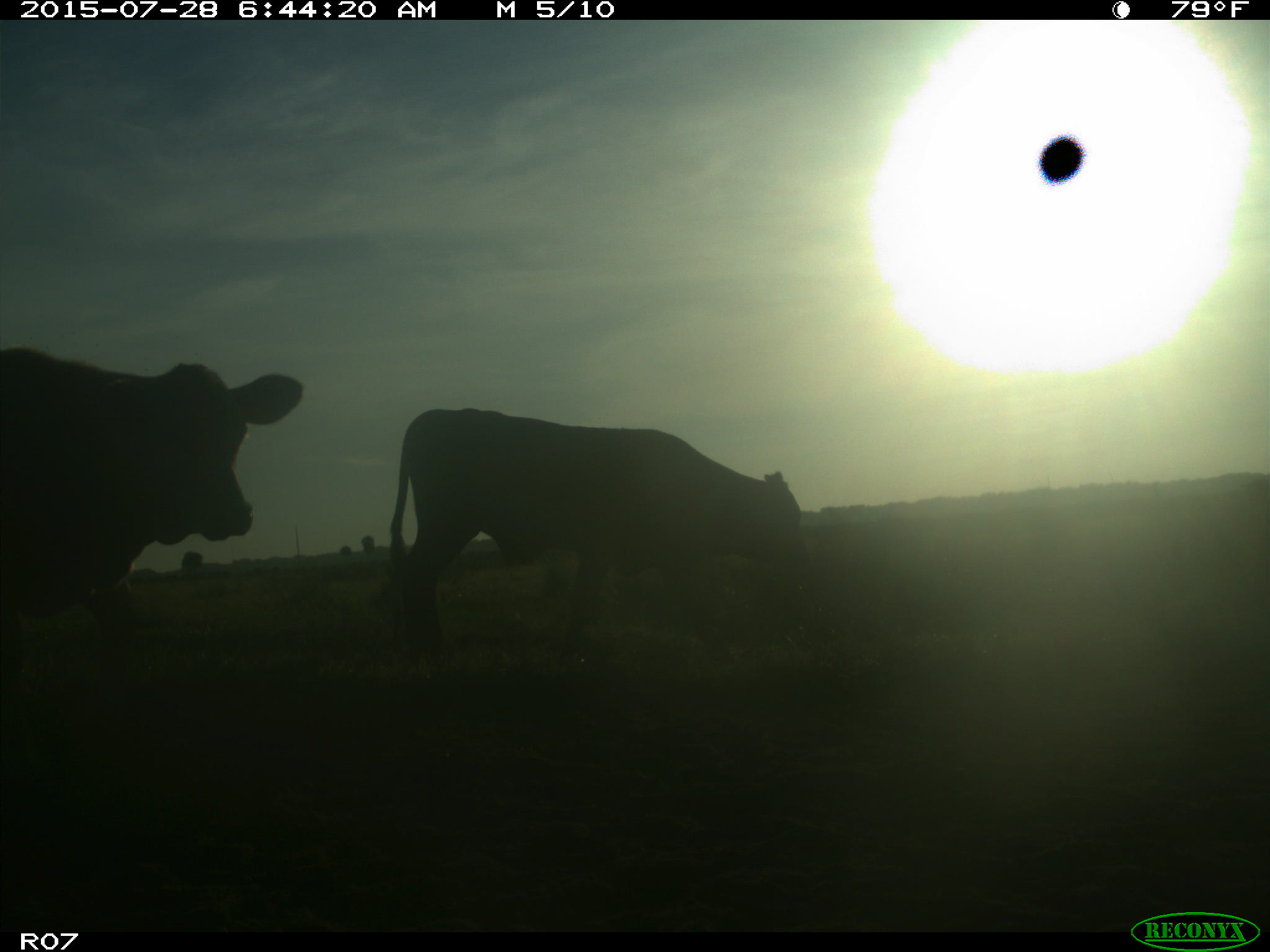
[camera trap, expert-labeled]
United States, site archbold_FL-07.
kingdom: Animalia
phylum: Chordata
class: Mammalia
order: Artiodactyla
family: Bovidae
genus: Bos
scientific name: Bos taurus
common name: domestic cow